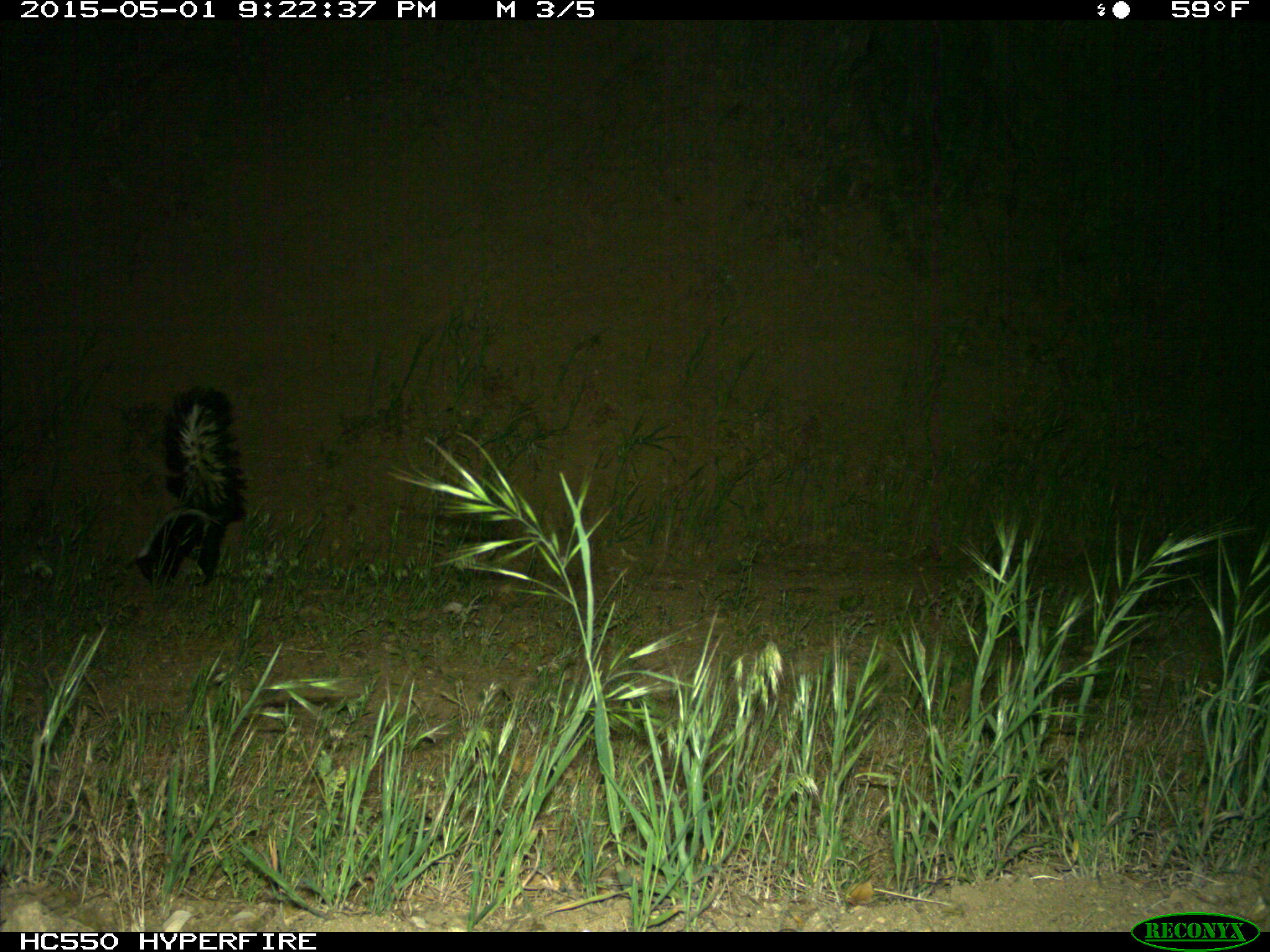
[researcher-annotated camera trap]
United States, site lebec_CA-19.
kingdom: Animalia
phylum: Chordata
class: Mammalia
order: Carnivora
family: Mephitidae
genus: Mephitis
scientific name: Mephitis mephitis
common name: striped skunk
Mephitis mephitis (striped skunk).